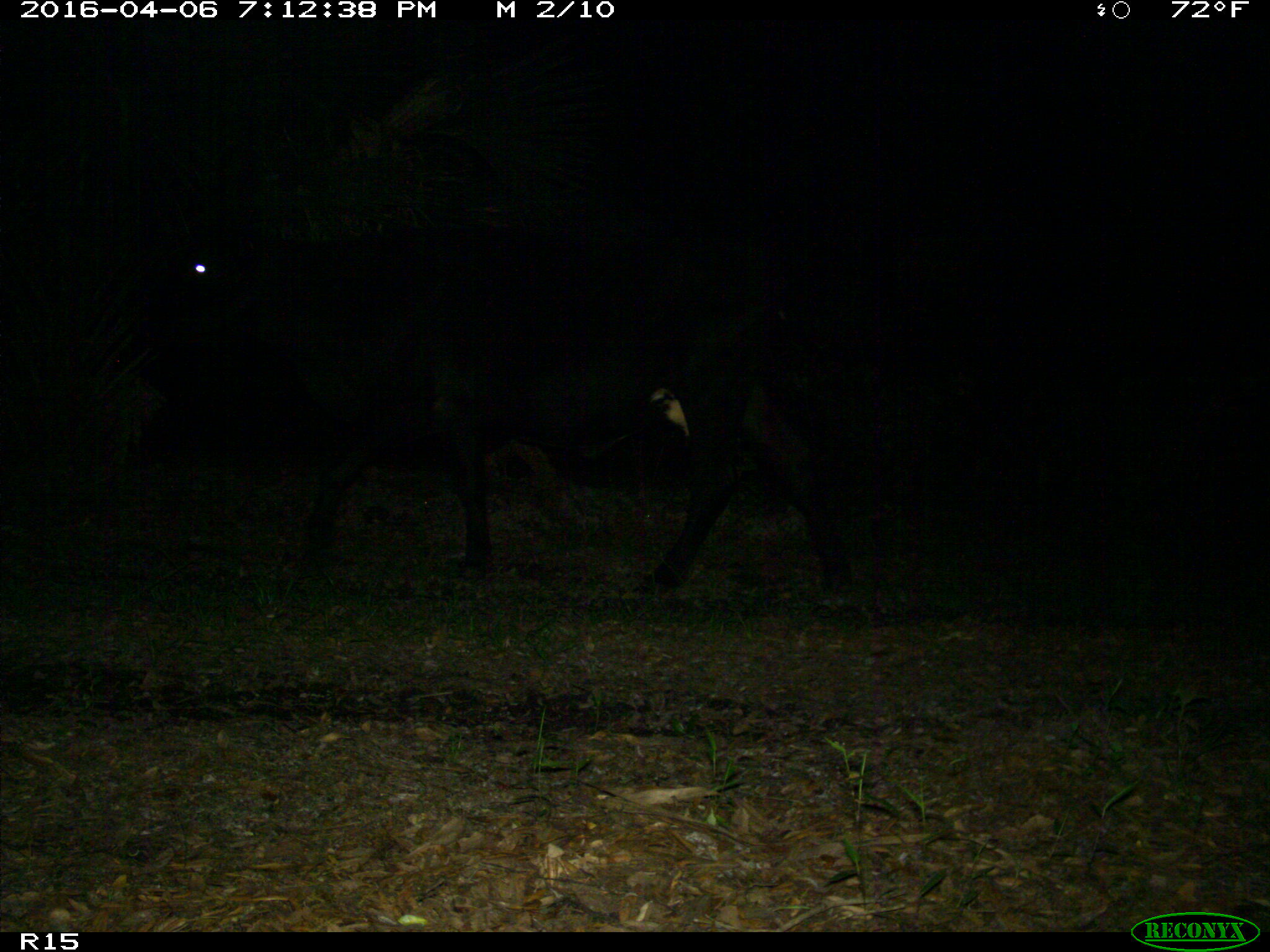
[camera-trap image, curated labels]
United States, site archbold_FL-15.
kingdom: Animalia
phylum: Chordata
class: Mammalia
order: Artiodactyla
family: Bovidae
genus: Bos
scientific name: Bos taurus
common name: domestic cow